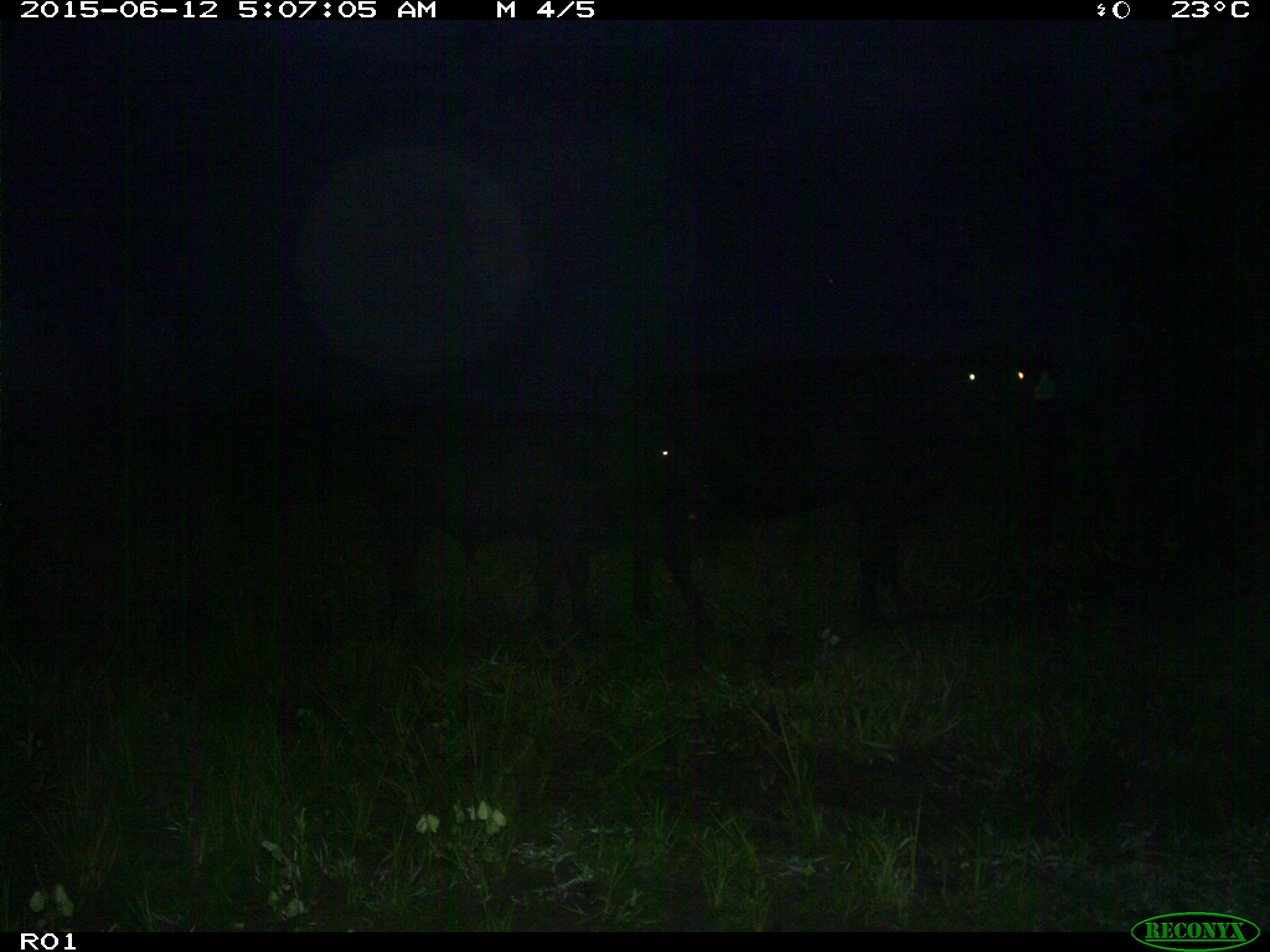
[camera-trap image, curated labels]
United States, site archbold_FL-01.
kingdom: Animalia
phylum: Chordata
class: Mammalia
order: Artiodactyla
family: Bovidae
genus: Bos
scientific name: Bos taurus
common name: domestic cow